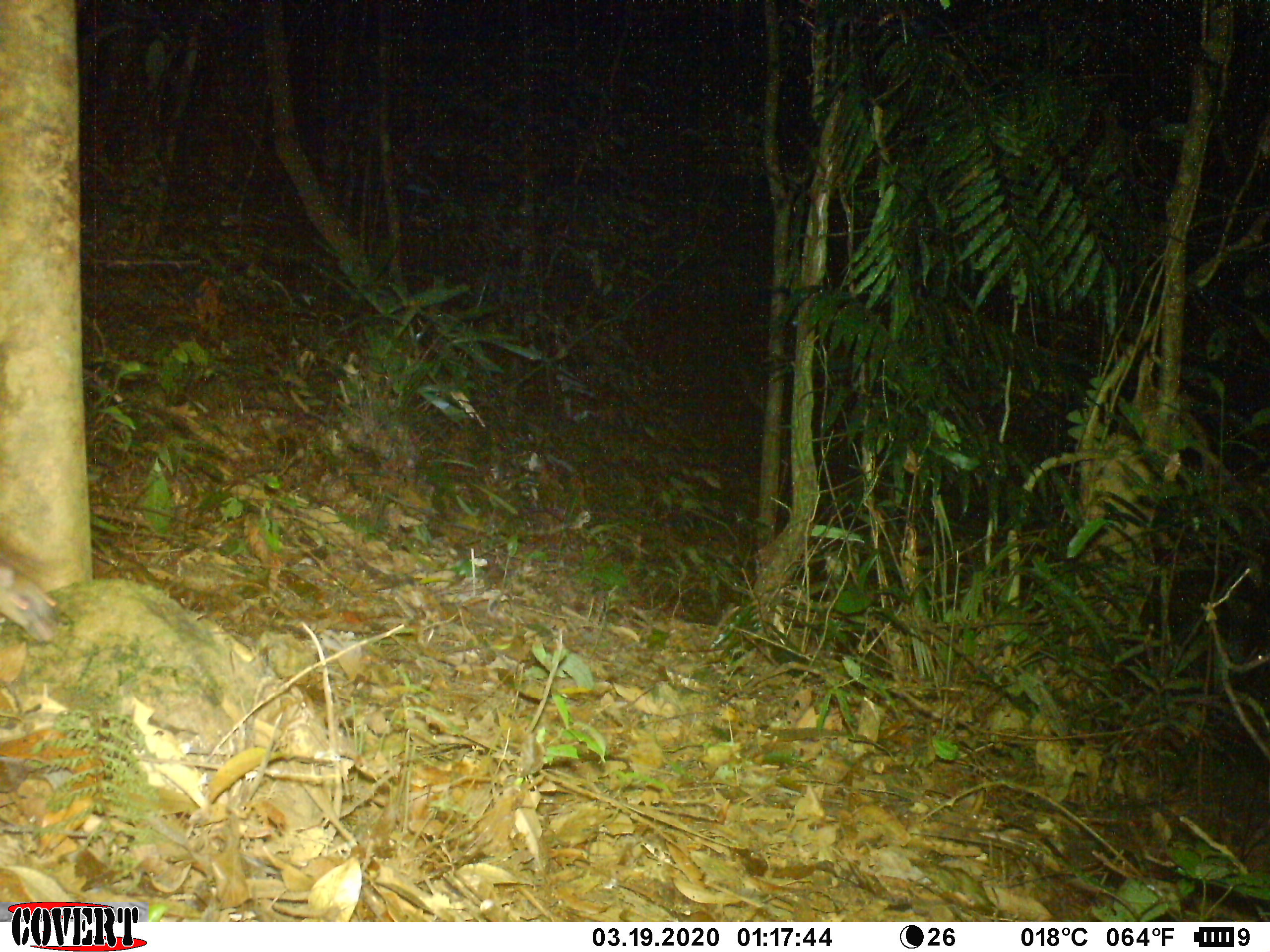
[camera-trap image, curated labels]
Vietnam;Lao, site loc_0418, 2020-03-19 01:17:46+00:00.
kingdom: Animalia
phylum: Chordata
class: Mammalia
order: Rodentia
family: Muridae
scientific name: Muridae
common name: old-world mice and rats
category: unidentified murid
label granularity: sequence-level